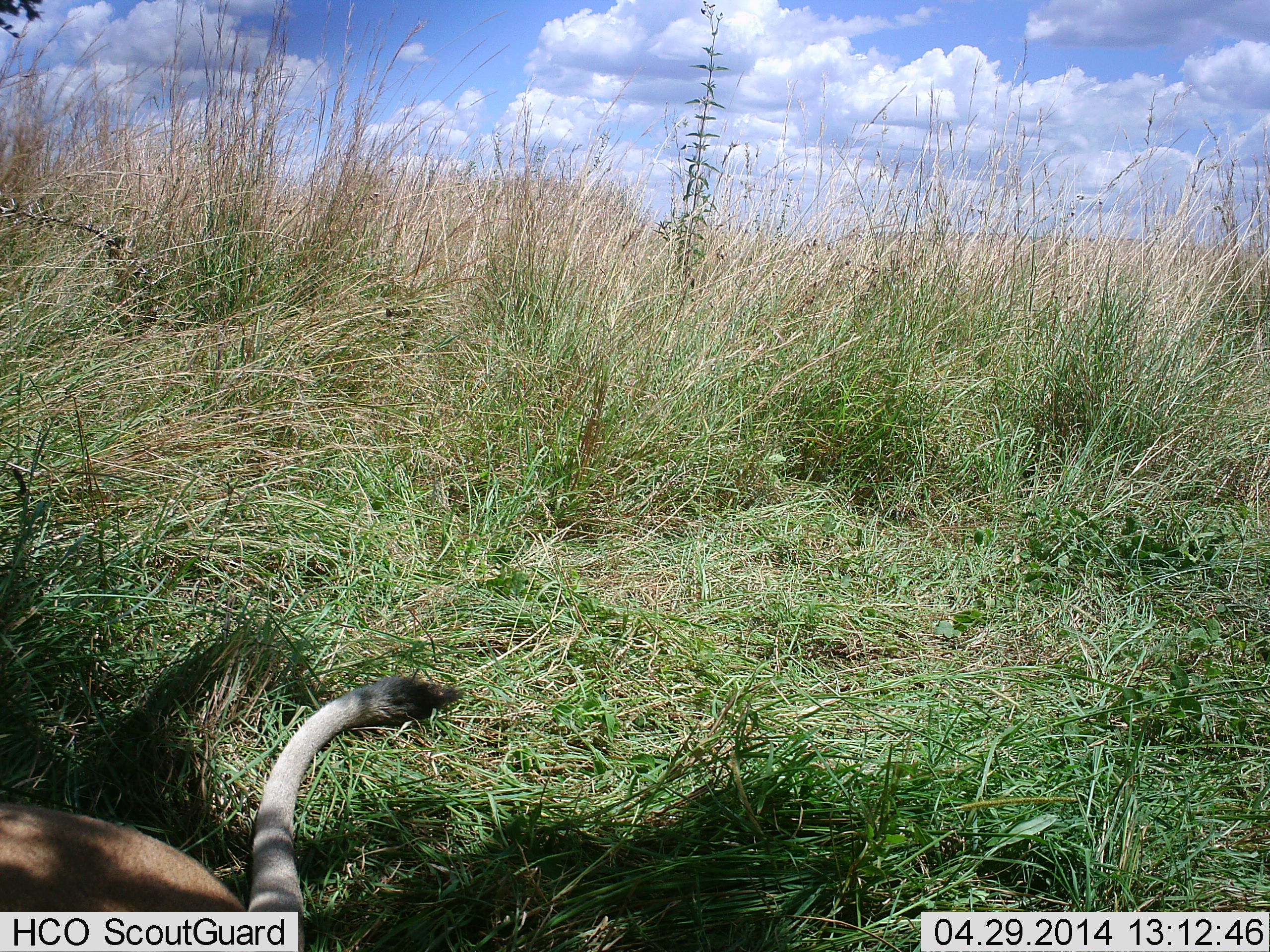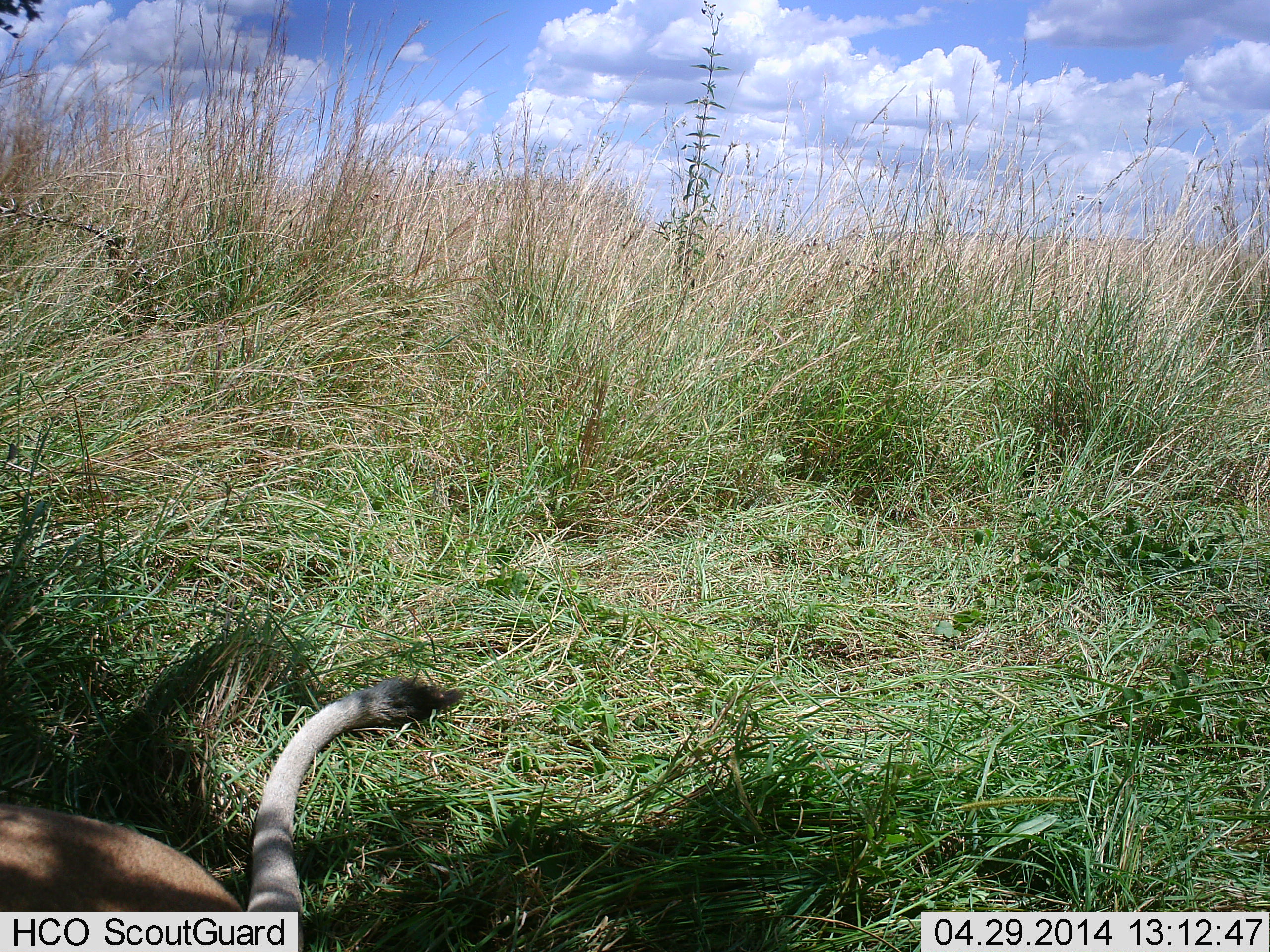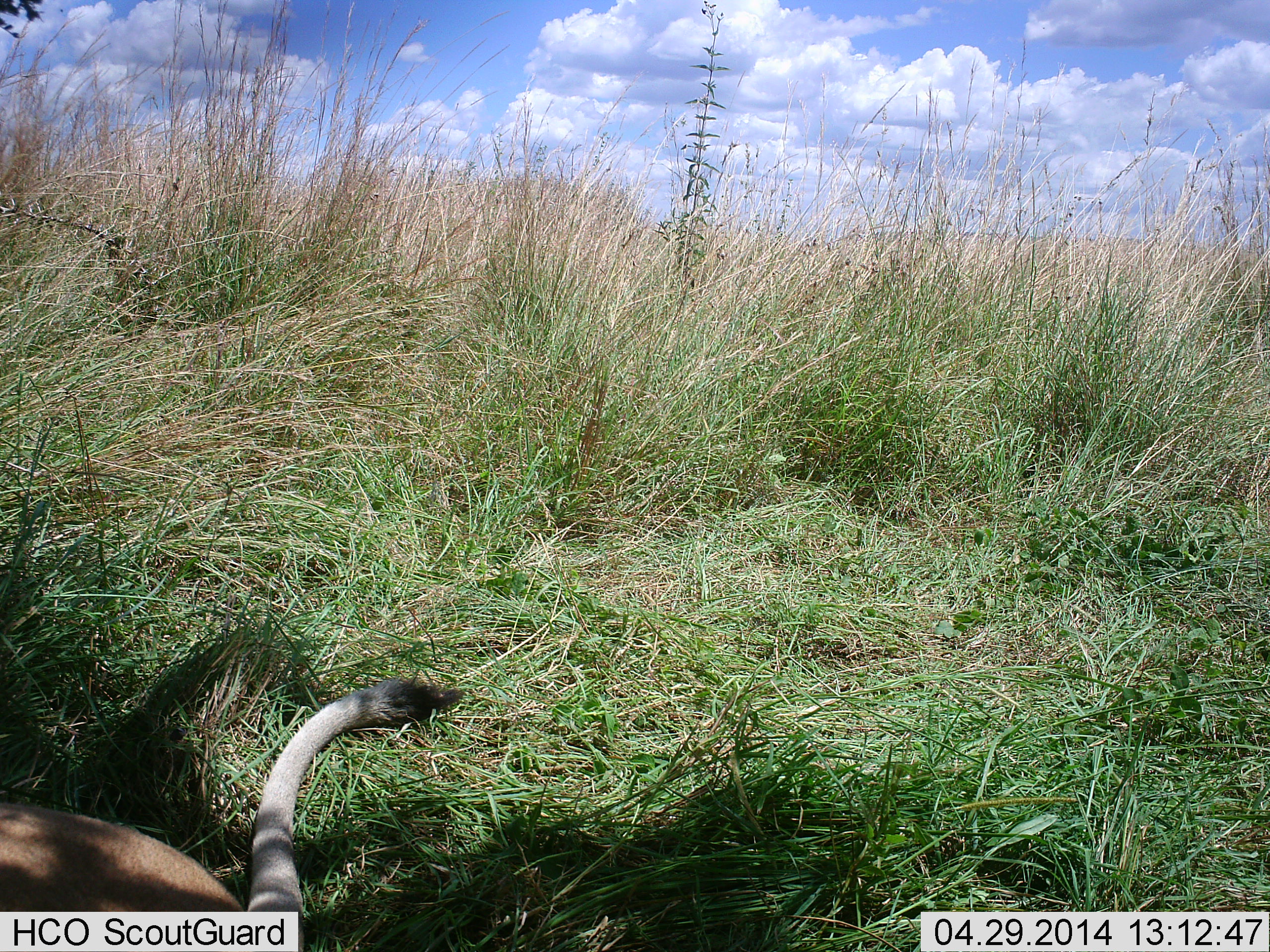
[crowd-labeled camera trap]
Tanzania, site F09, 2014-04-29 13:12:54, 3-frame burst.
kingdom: Animalia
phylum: Chordata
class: Mammalia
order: Carnivora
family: Felidae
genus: Panthera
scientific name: Panthera leo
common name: lion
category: lionfemale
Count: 1.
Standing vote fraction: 0%.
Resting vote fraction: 98%.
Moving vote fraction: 0%.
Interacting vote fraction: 0%.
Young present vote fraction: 0%.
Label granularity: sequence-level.